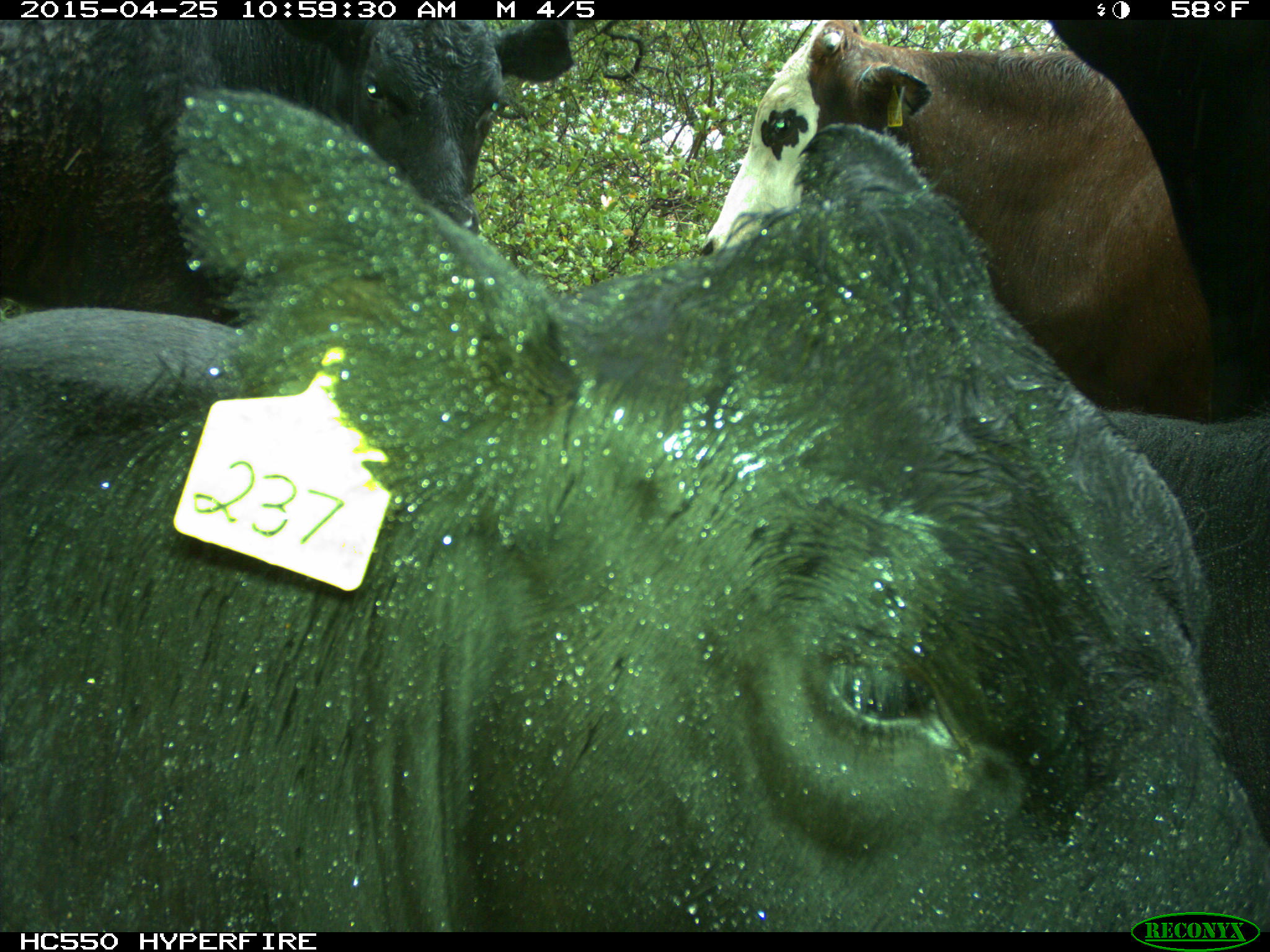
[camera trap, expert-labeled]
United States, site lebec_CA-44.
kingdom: Animalia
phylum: Chordata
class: Mammalia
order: Artiodactyla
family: Suidae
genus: Sus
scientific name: Sus scrofa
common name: wild boar